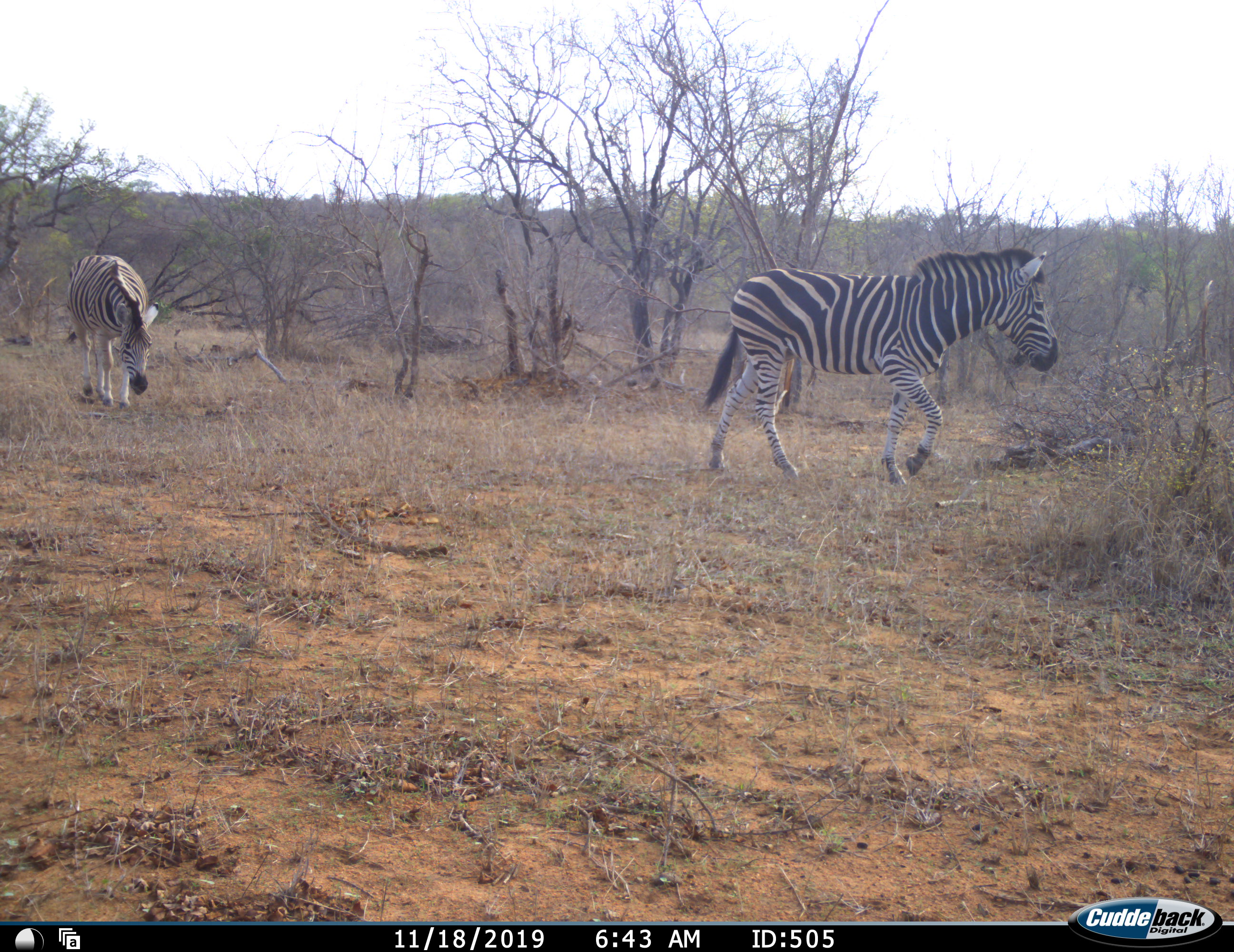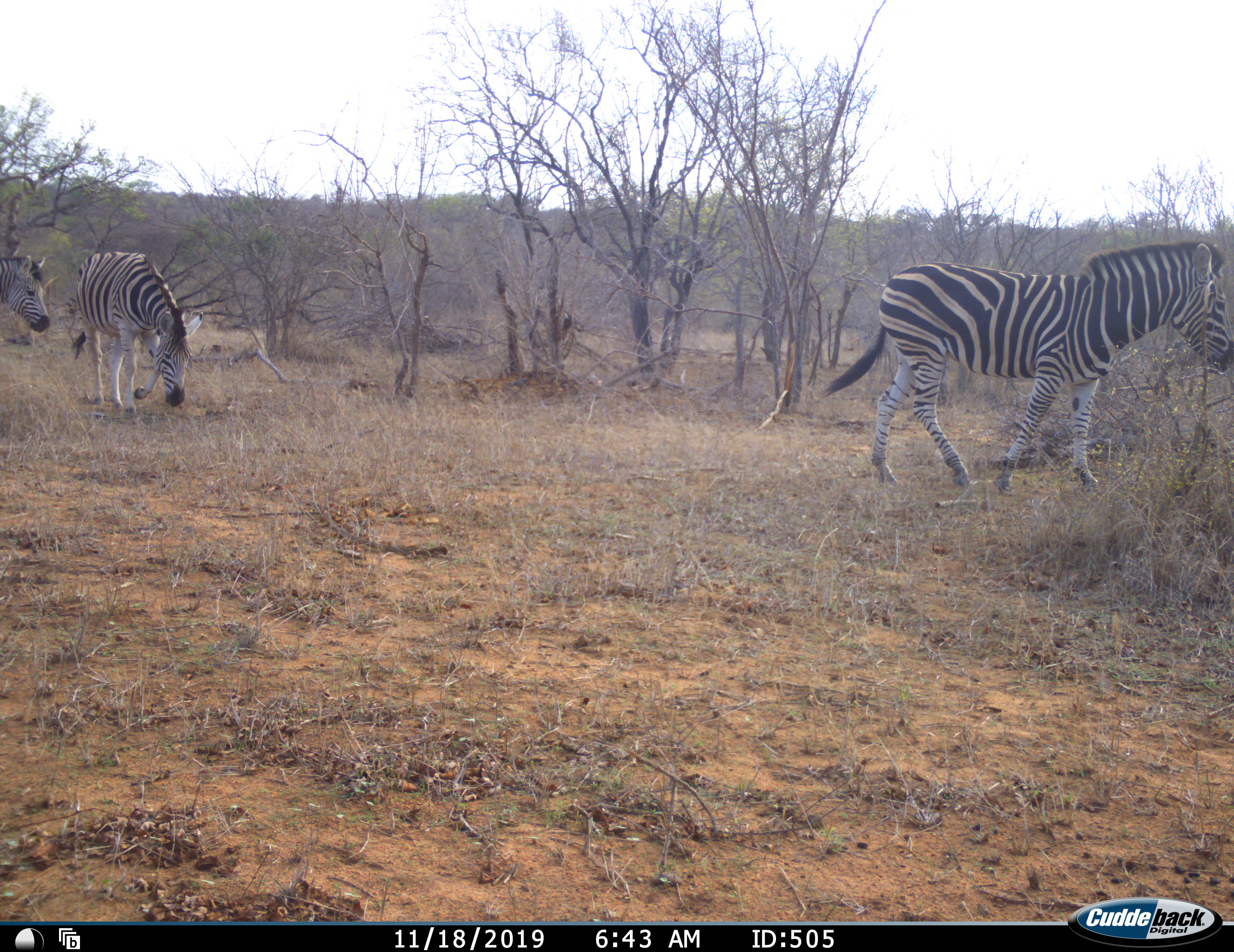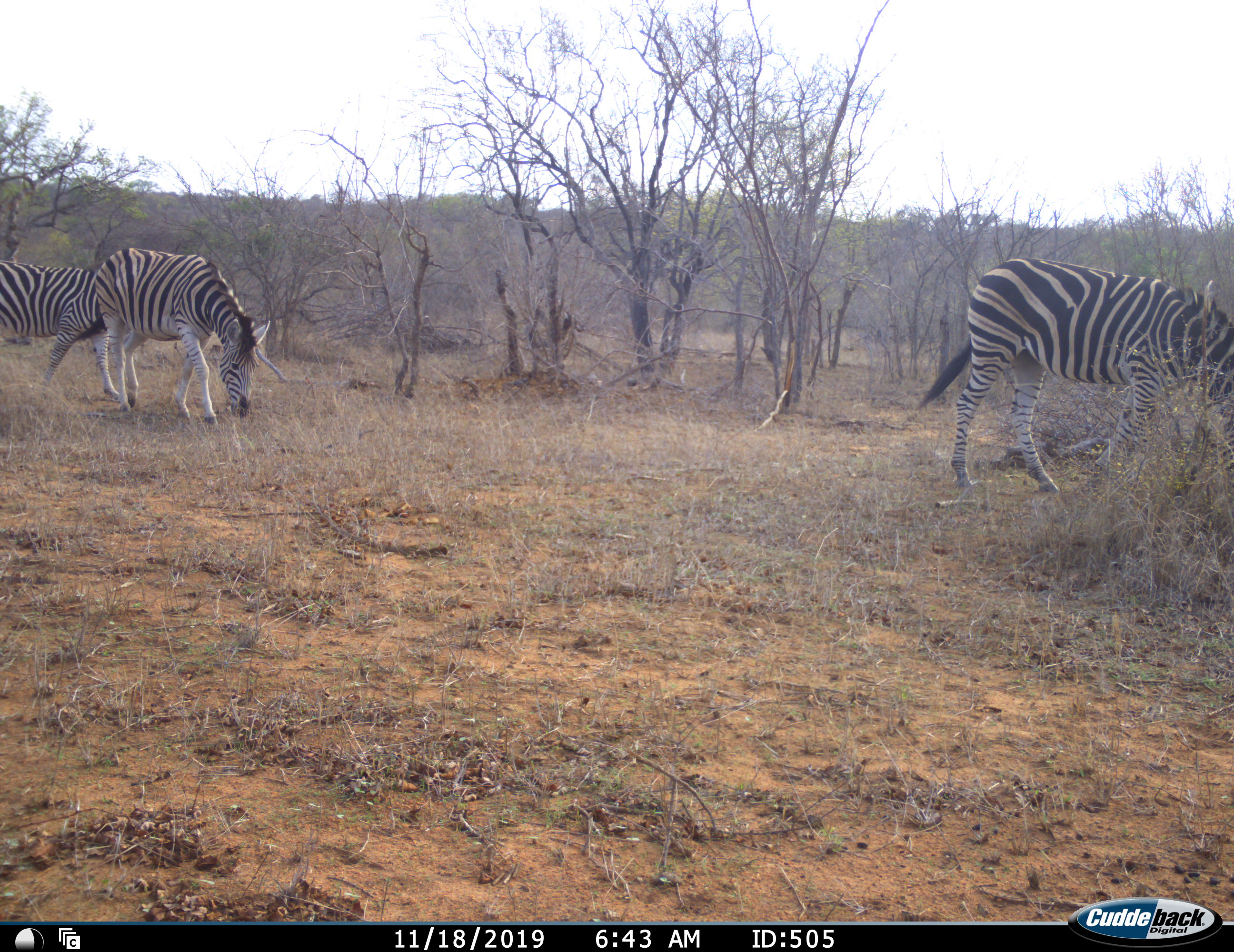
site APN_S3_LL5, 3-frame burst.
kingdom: Animalia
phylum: Chordata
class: Mammalia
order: Perissodactyla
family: Equidae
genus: Equus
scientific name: Equus quagga burchellii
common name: burchell's zebra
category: zebraburchells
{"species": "zebraburchells (burchell's zebra) (Equus quagga burchellii)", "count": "3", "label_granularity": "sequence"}